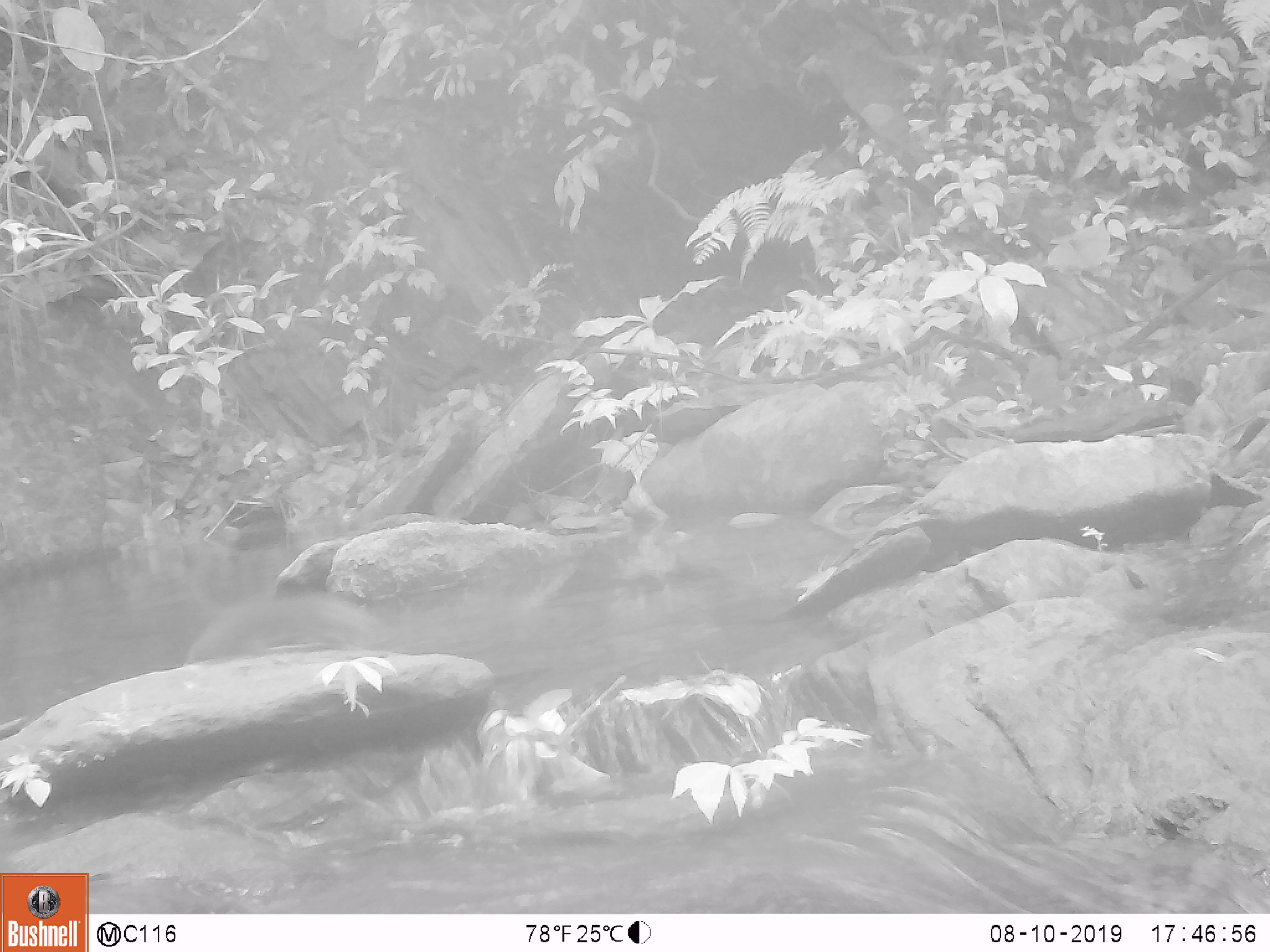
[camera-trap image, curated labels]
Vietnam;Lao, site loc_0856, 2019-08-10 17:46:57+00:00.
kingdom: Animalia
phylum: Chordata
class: Mammalia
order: Rodentia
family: Sciuridae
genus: Dremomys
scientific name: Dremomys rufigenis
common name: red-cheeked squirrel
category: red cheeked squirrel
Red cheeked squirrel (red-cheeked squirrel) (Dremomys rufigenis). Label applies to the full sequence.